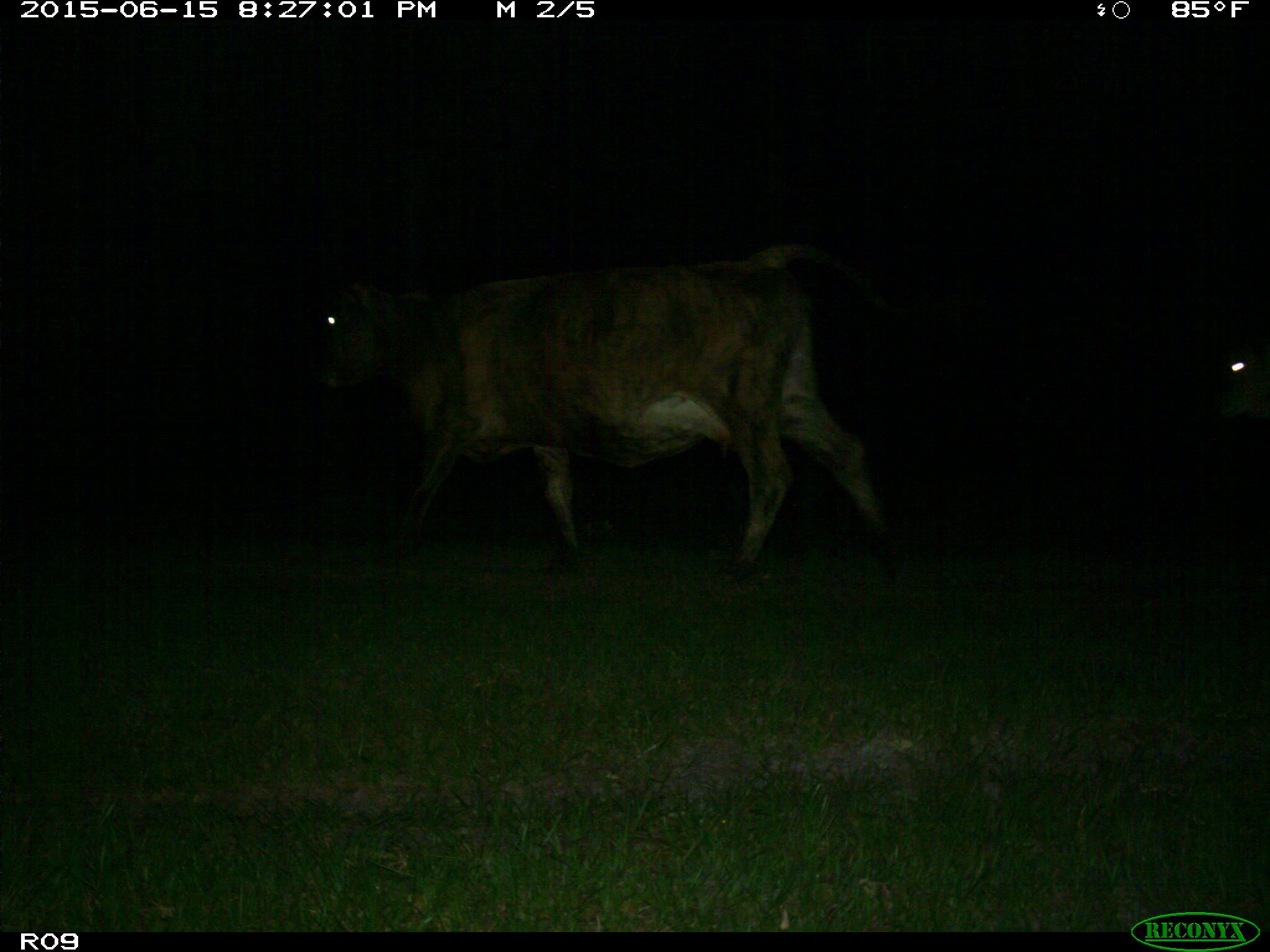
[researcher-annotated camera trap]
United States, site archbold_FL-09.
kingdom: Animalia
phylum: Chordata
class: Mammalia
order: Artiodactyla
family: Bovidae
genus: Bos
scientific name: Bos taurus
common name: domestic cow